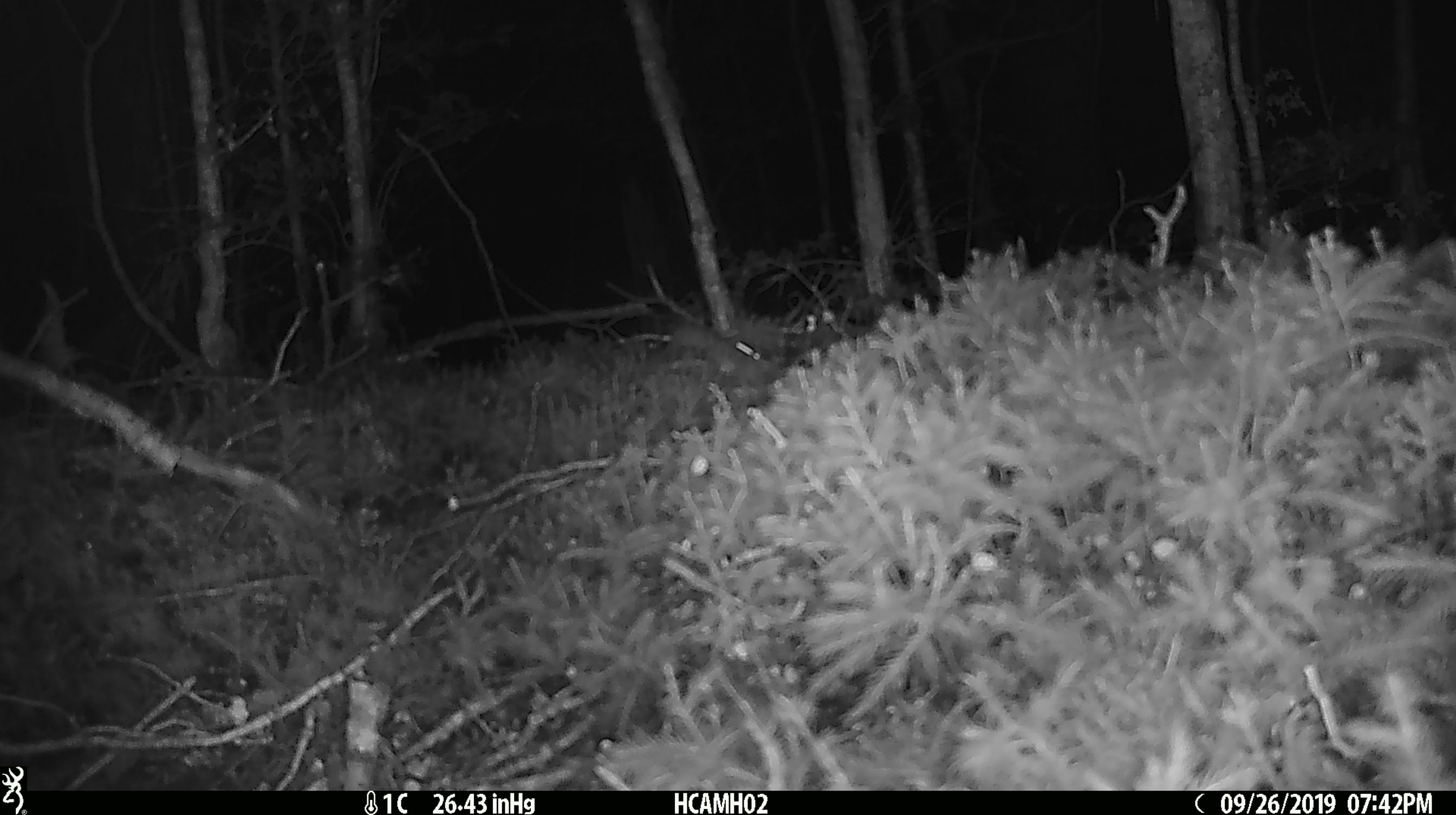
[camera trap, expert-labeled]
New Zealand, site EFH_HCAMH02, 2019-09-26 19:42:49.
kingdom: Animalia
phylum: Chordata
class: Mammalia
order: Rodentia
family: Muridae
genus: Mus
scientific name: Mus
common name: mouse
Mouse (Mus).